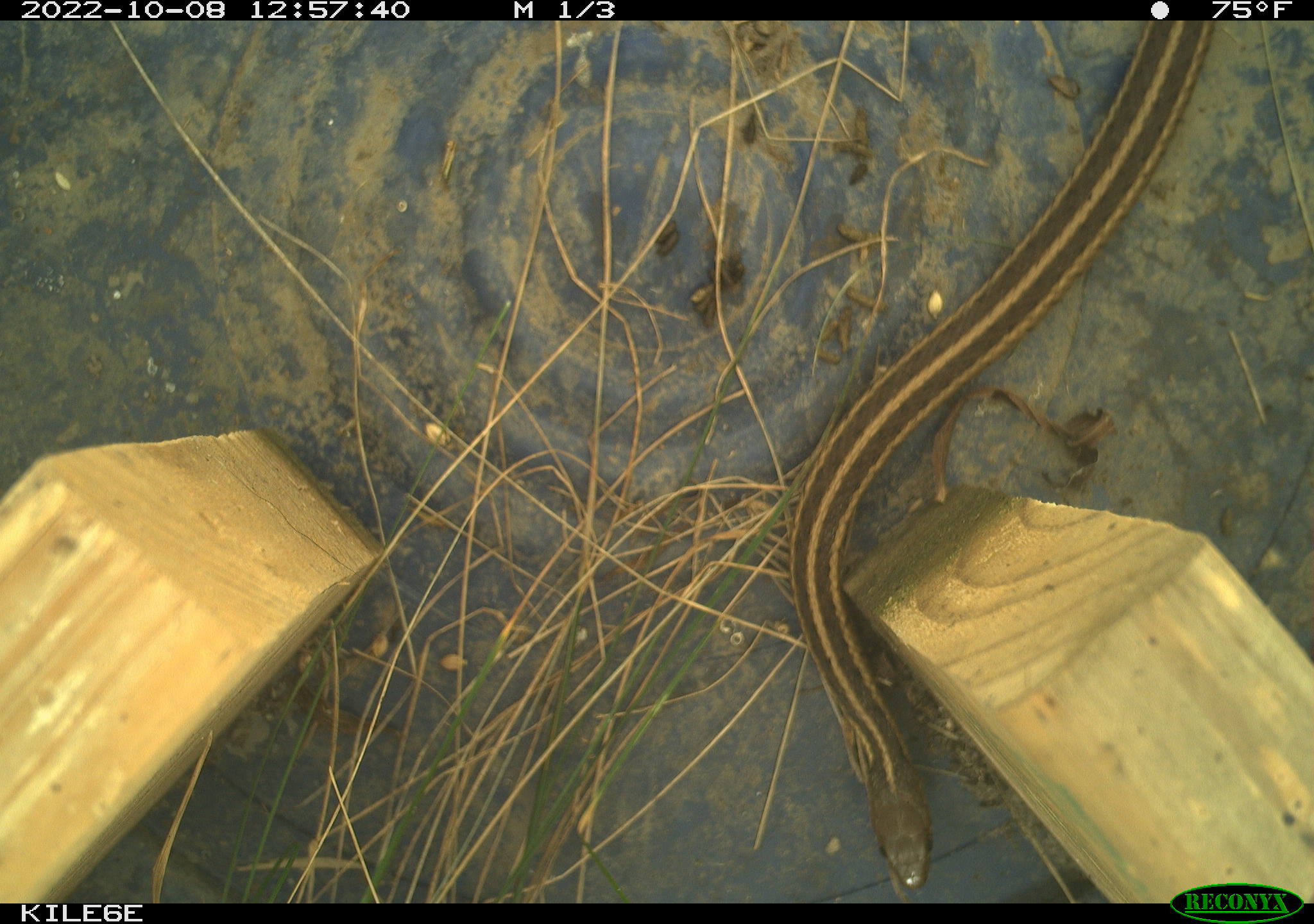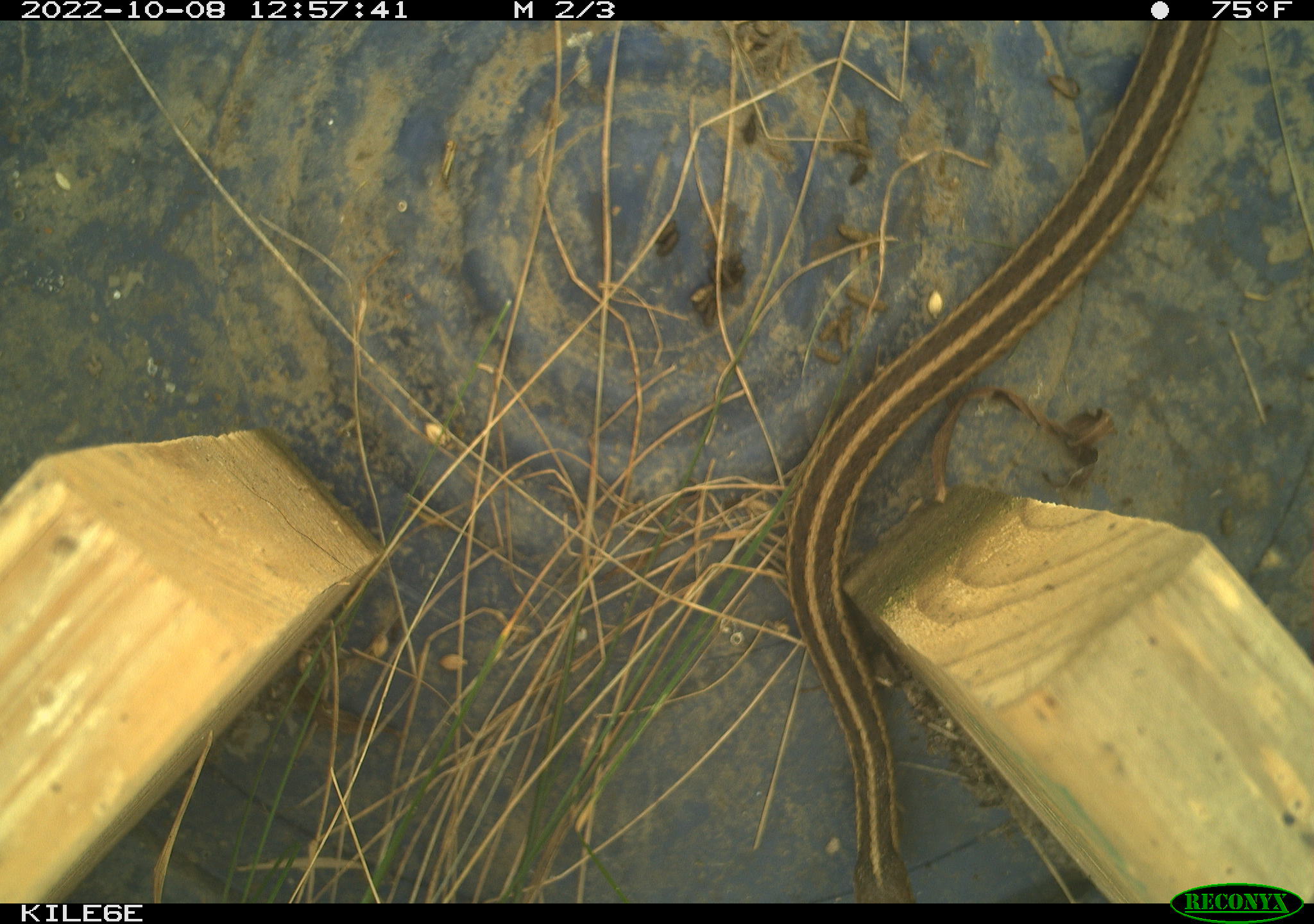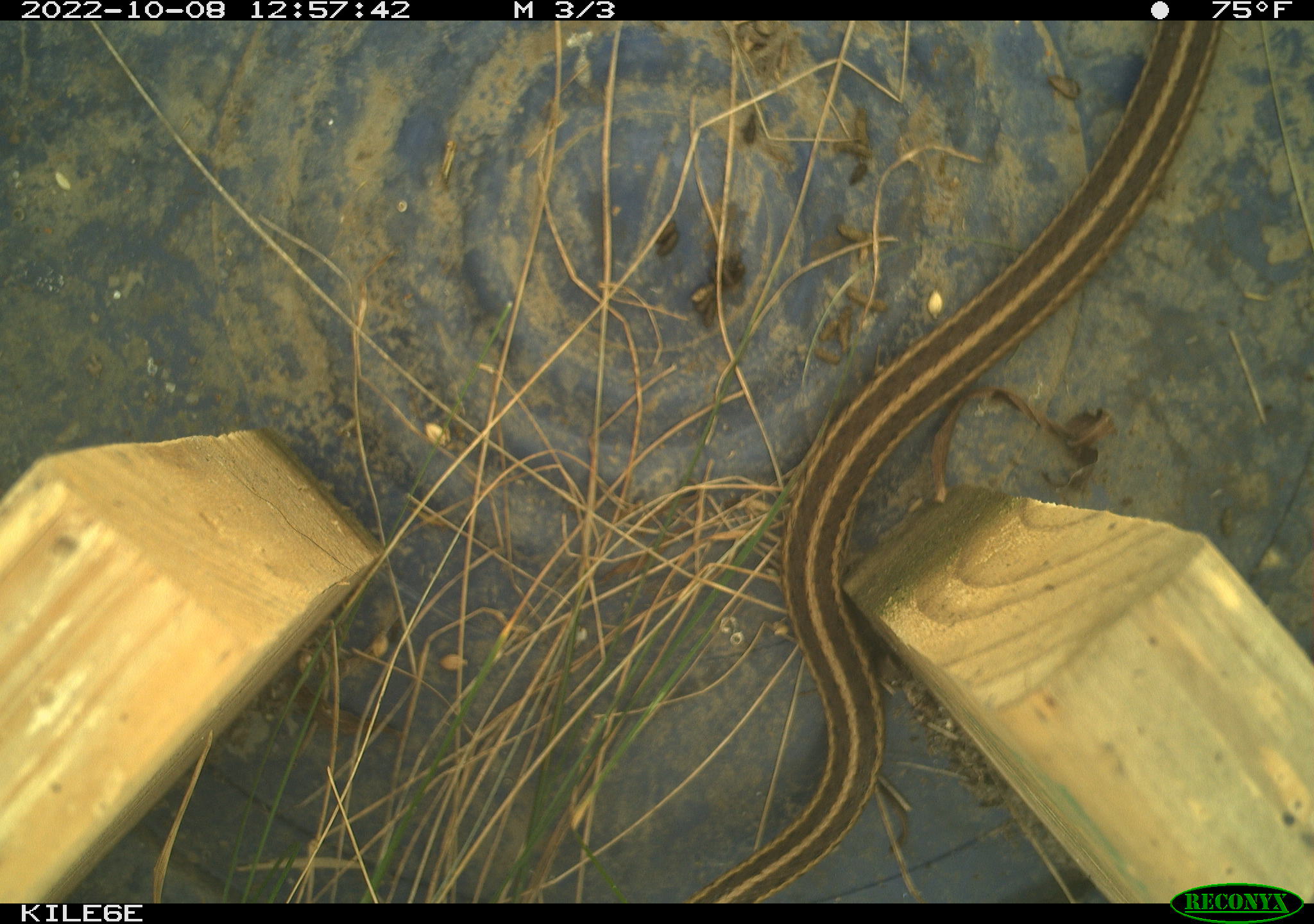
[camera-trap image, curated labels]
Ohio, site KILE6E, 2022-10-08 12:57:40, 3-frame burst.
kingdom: Animalia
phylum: Chordata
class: Reptilia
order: Squamata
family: Colubridae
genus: Thamnophis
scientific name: Thamnophis sirtalis sirtalis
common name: eastern gartersnake